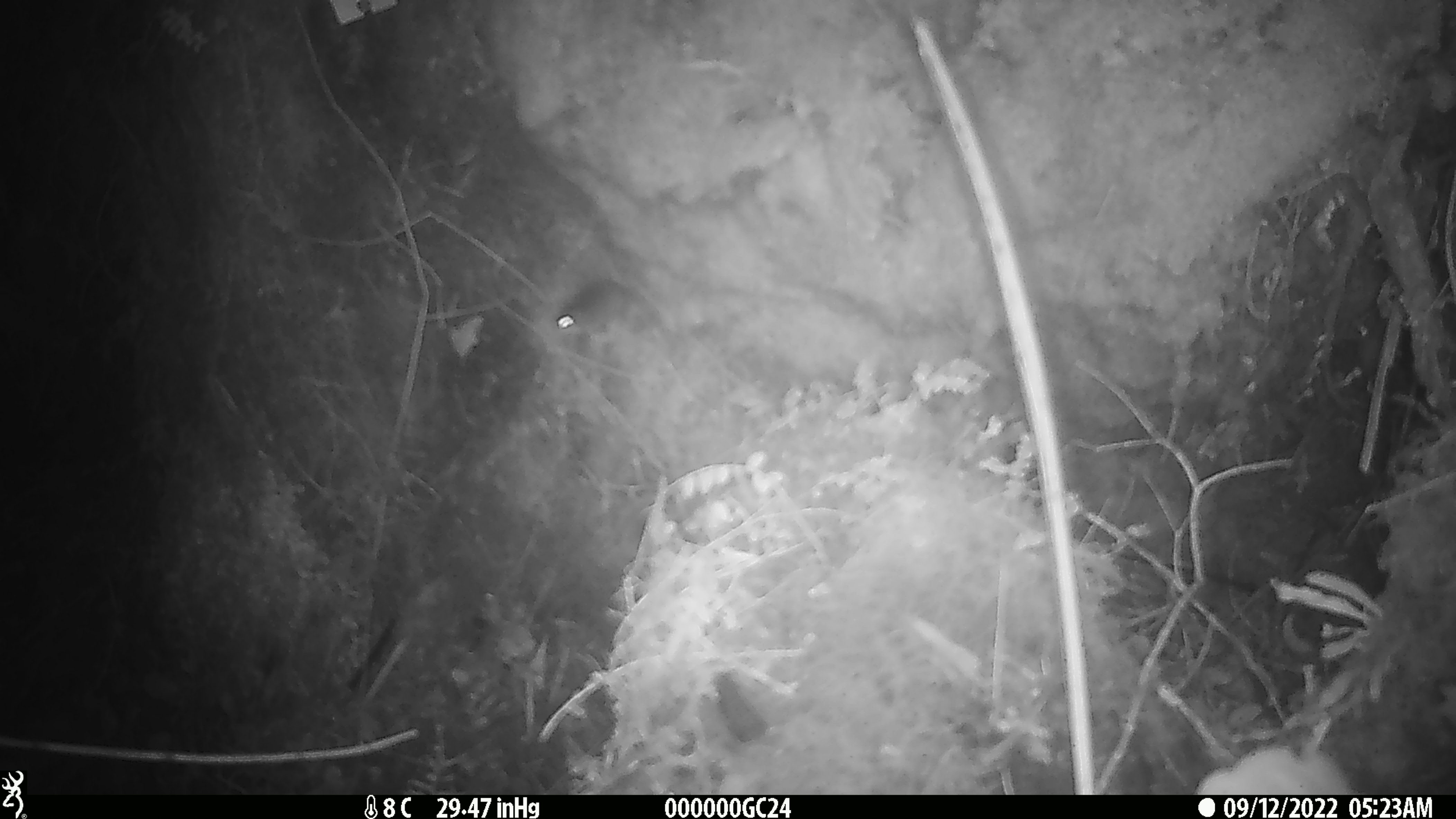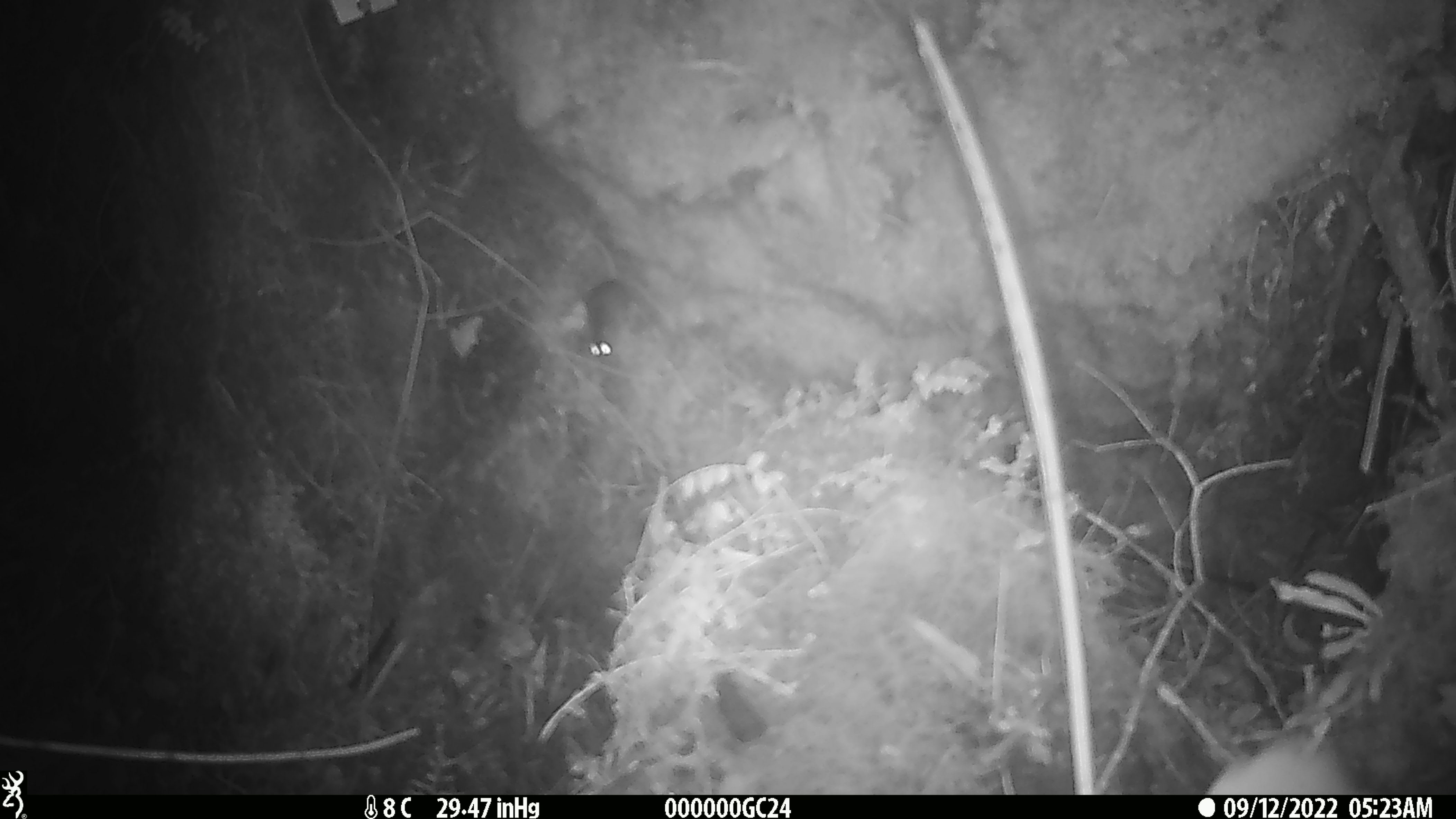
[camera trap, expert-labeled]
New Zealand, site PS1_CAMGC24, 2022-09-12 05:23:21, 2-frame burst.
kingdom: Animalia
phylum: Chordata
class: Mammalia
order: Rodentia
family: Muridae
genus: Mus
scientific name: Mus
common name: mouse